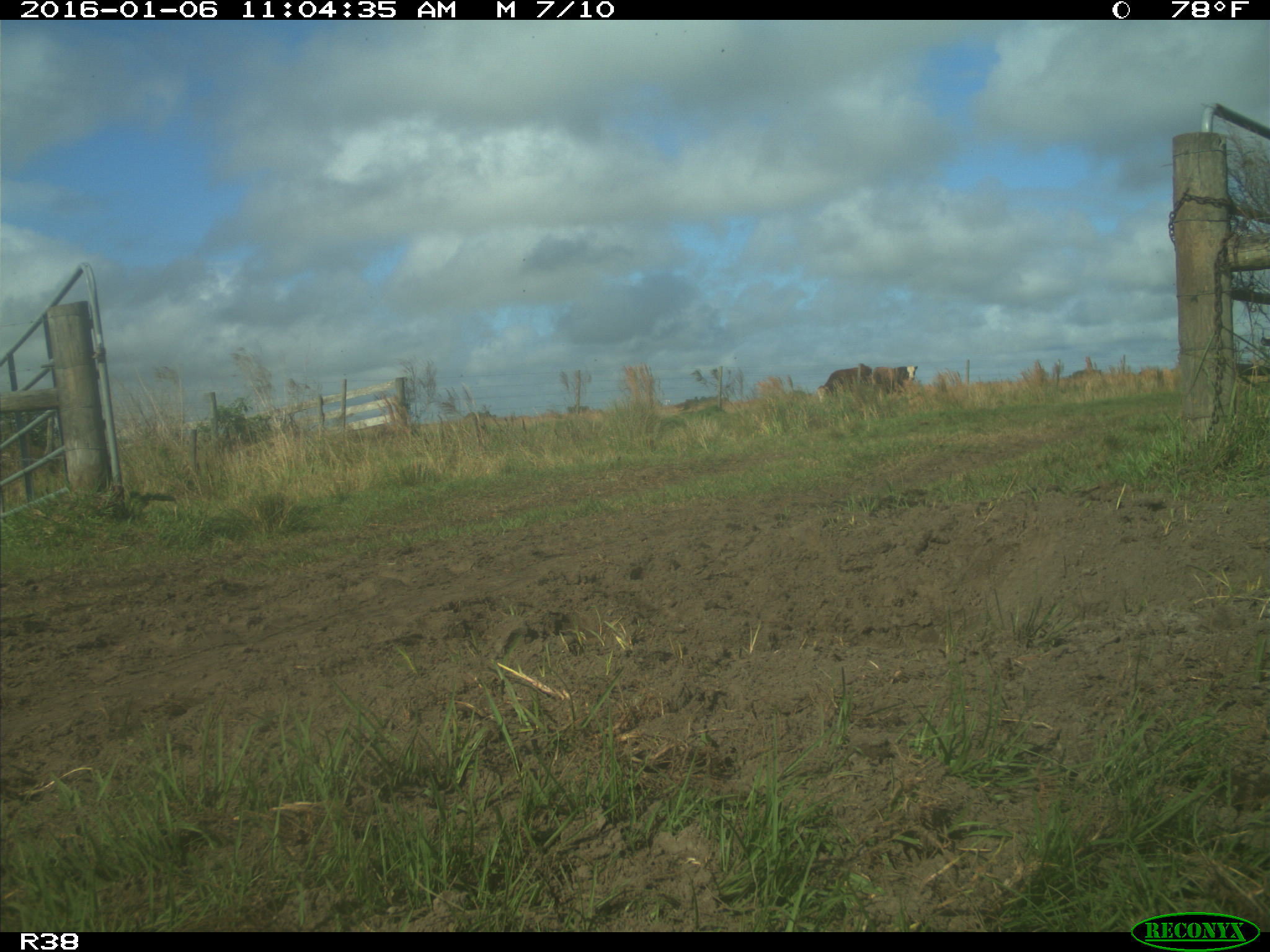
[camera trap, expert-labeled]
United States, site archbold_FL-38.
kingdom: Animalia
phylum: Chordata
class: Mammalia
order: Artiodactyla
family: Bovidae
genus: Bos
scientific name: Bos taurus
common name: domestic cow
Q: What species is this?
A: Bos taurus (domestic cow).